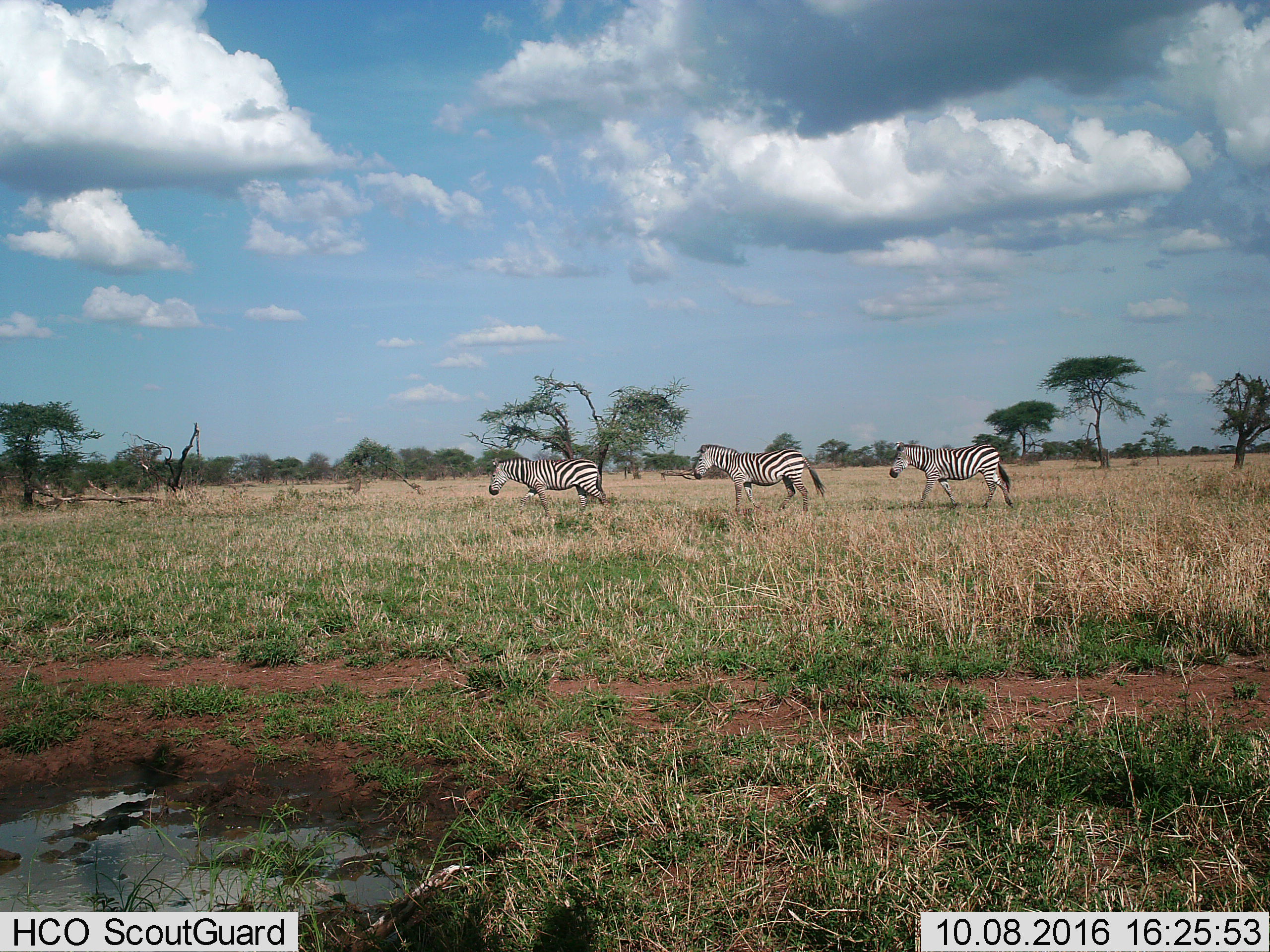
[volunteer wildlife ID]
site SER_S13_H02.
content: unidentified animal